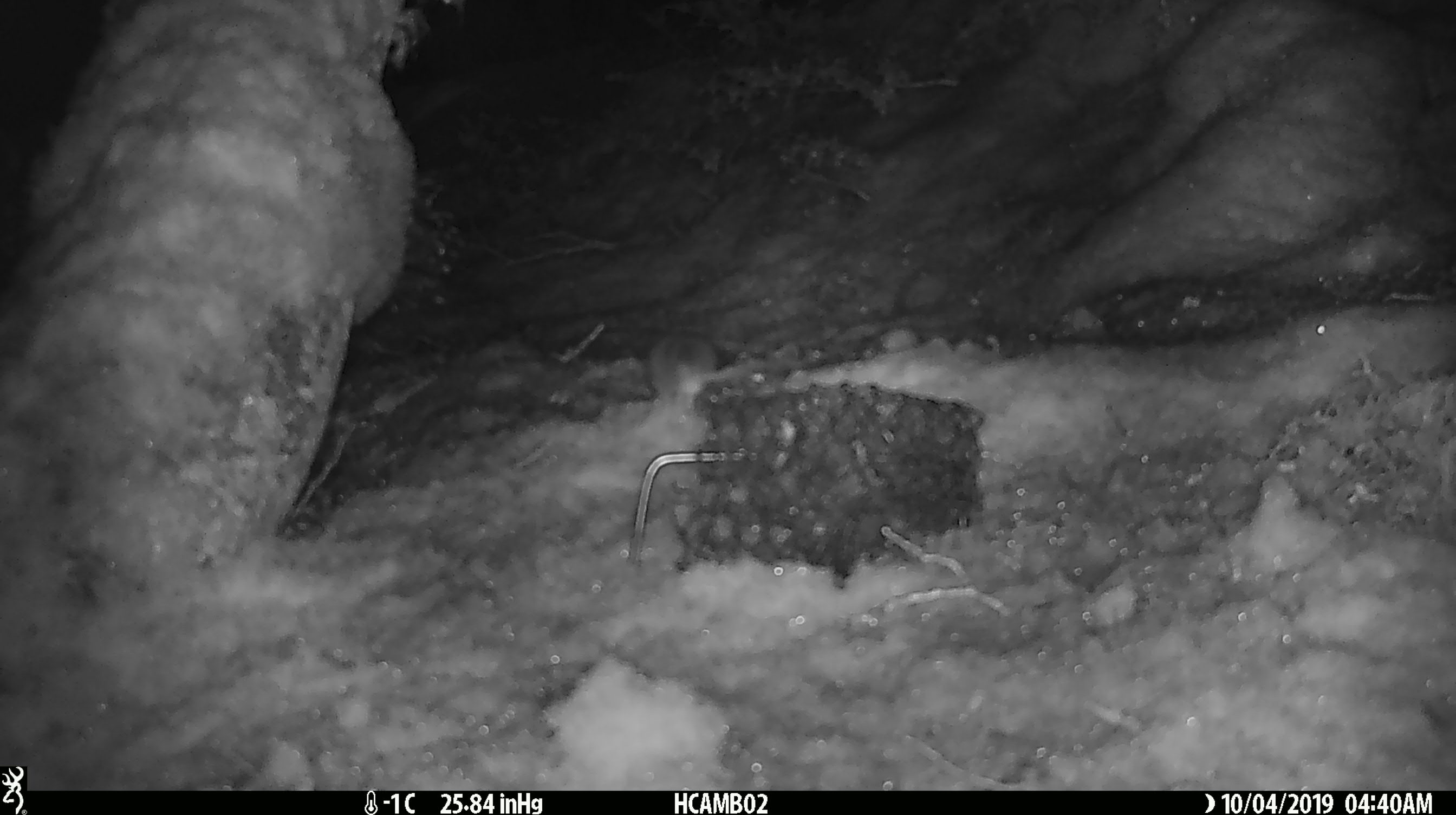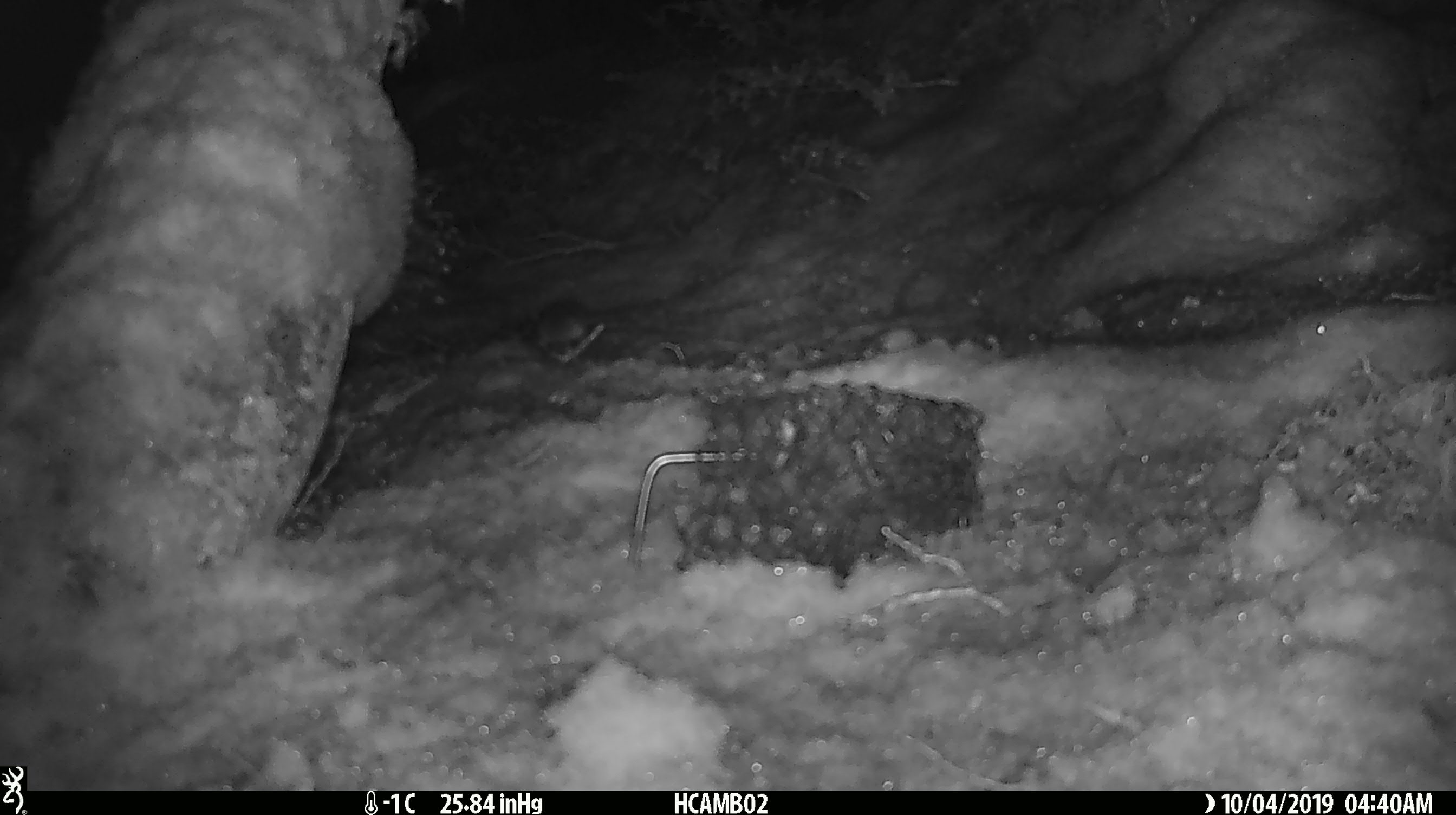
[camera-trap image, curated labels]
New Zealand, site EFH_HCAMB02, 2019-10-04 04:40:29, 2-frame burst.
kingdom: Animalia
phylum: Chordata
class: Mammalia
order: Rodentia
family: Muridae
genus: Mus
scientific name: Mus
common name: mouse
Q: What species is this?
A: Mouse (Mus).